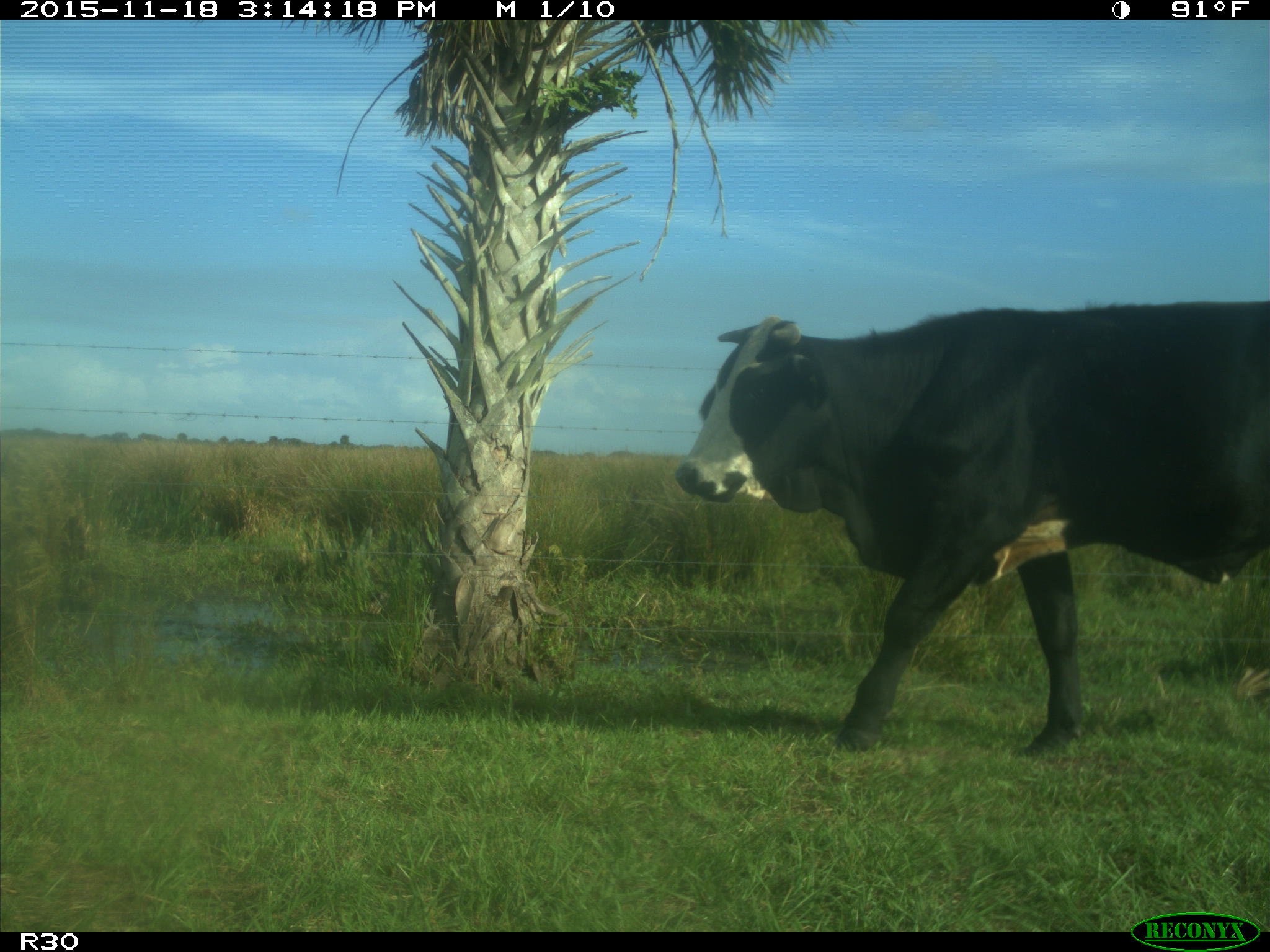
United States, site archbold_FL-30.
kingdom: Animalia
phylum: Chordata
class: Mammalia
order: Artiodactyla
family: Bovidae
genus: Bos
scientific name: Bos taurus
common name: domestic cow